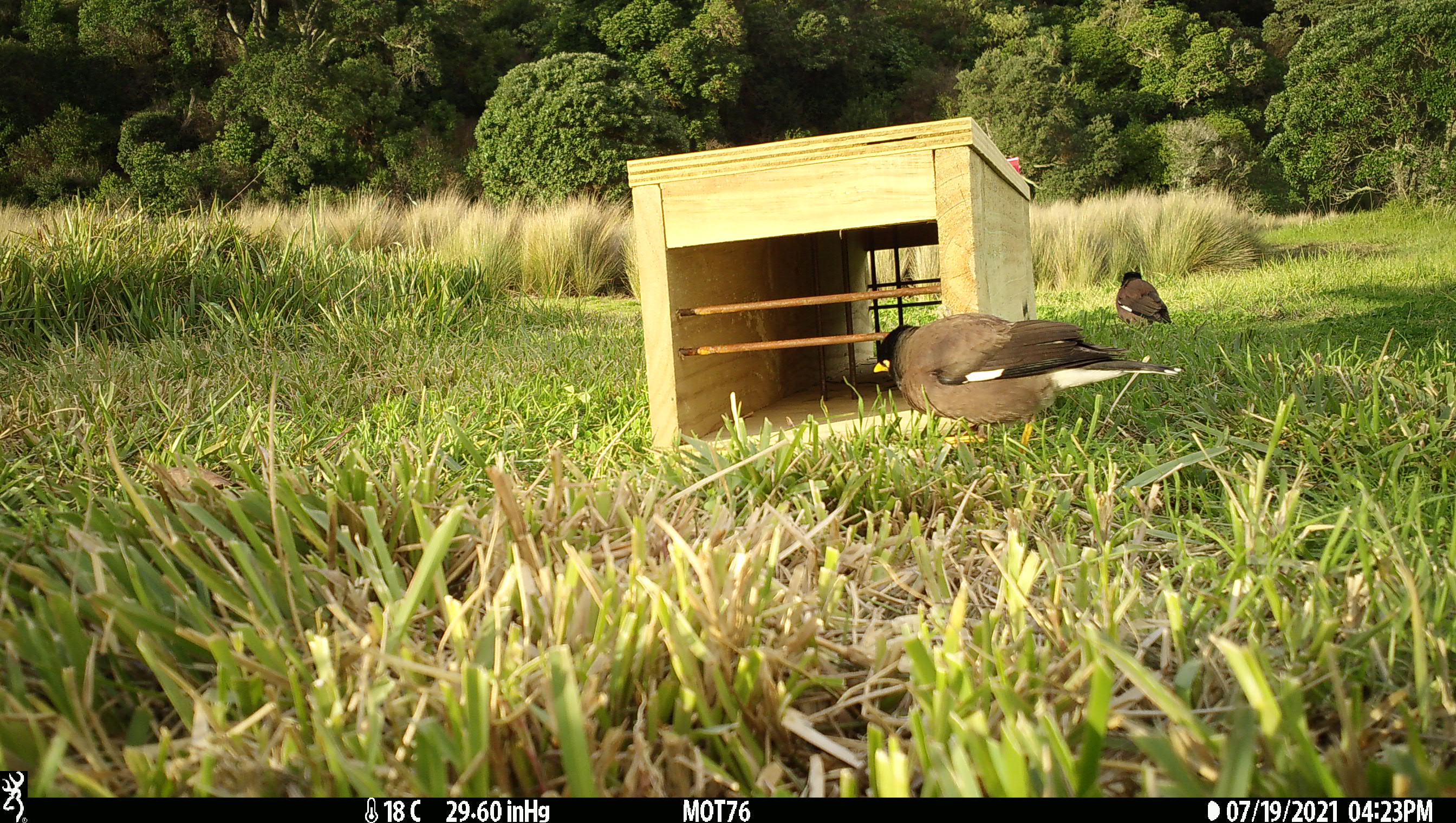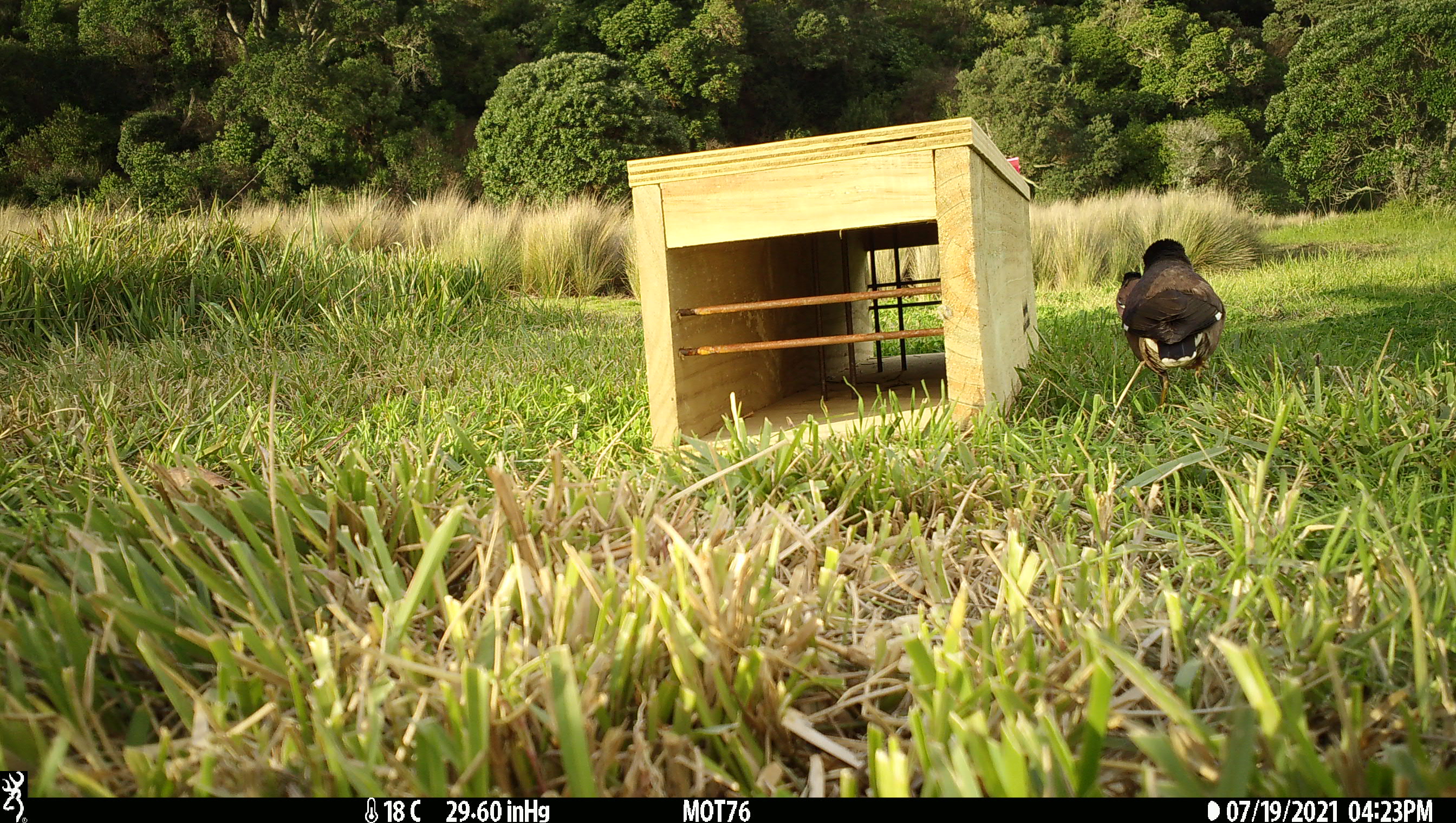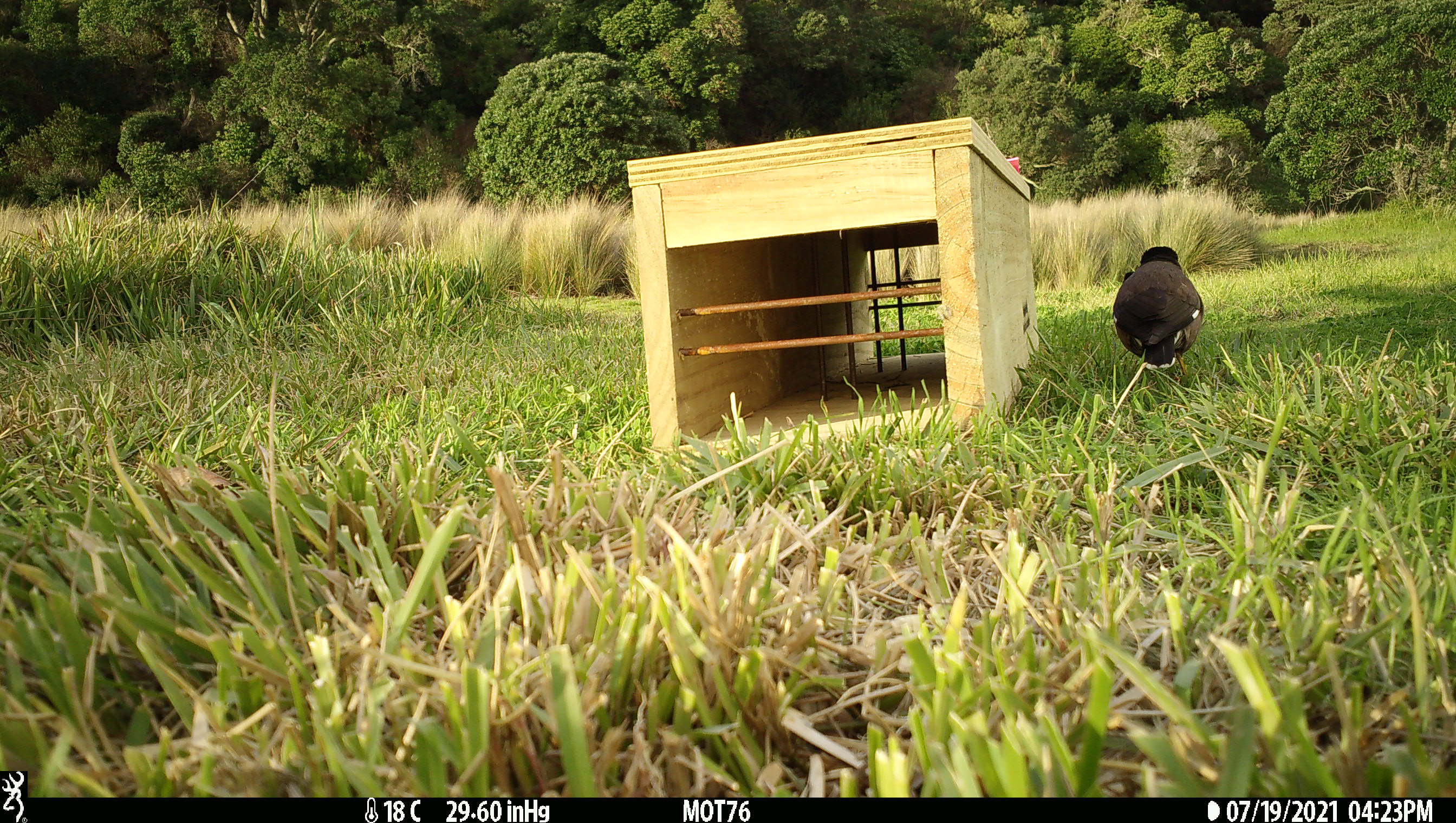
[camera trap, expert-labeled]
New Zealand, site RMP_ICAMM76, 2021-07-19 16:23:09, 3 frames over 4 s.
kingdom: Animalia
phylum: Chordata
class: Aves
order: Passeriformes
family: Sturnidae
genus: Acridotheres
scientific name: Acridotheres tristis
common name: common myna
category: myna